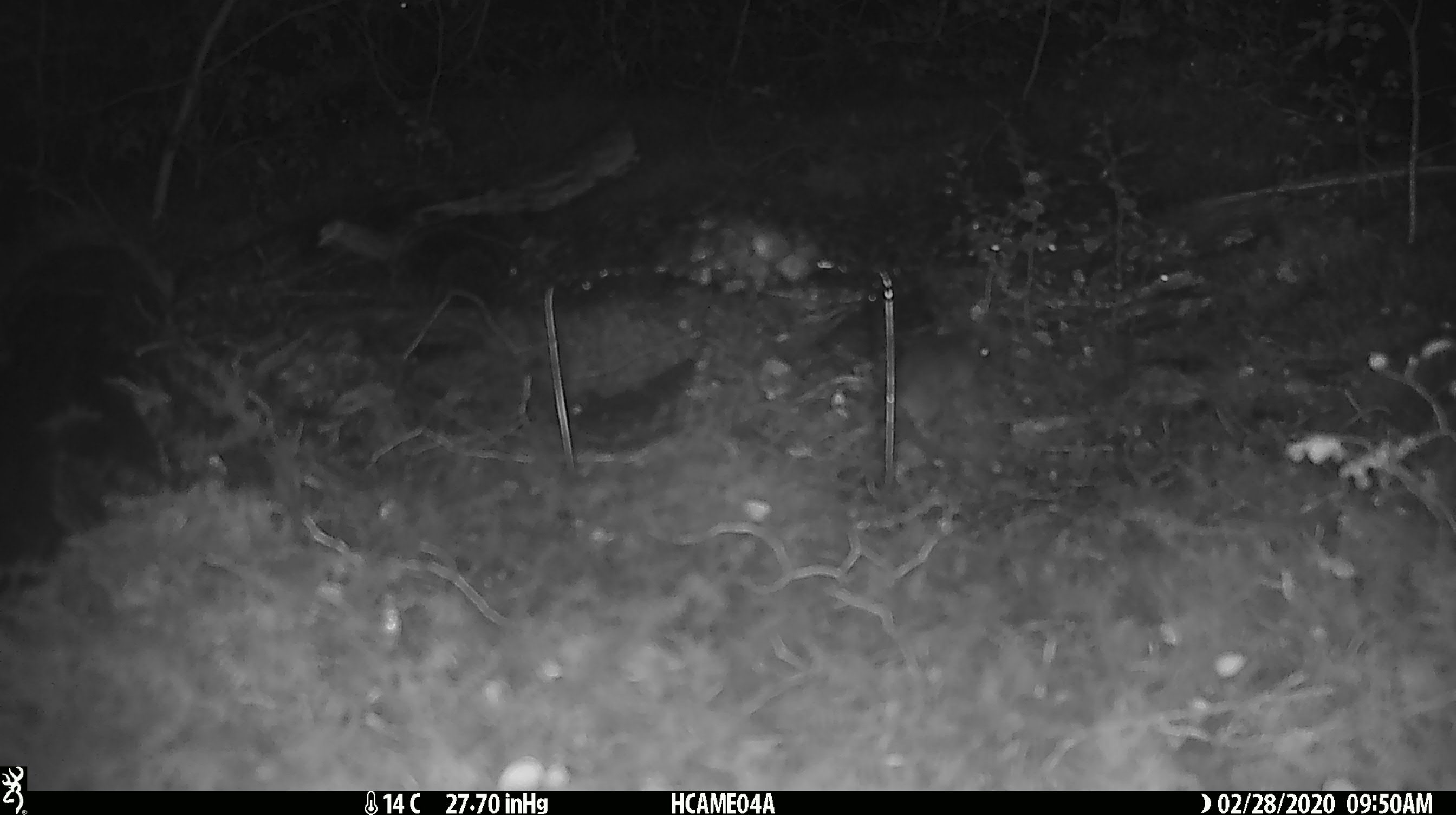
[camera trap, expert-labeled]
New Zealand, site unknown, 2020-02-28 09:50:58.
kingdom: Animalia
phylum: Chordata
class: Mammalia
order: Rodentia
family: Muridae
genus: Mus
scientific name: Mus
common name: mouse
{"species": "mouse (Mus)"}